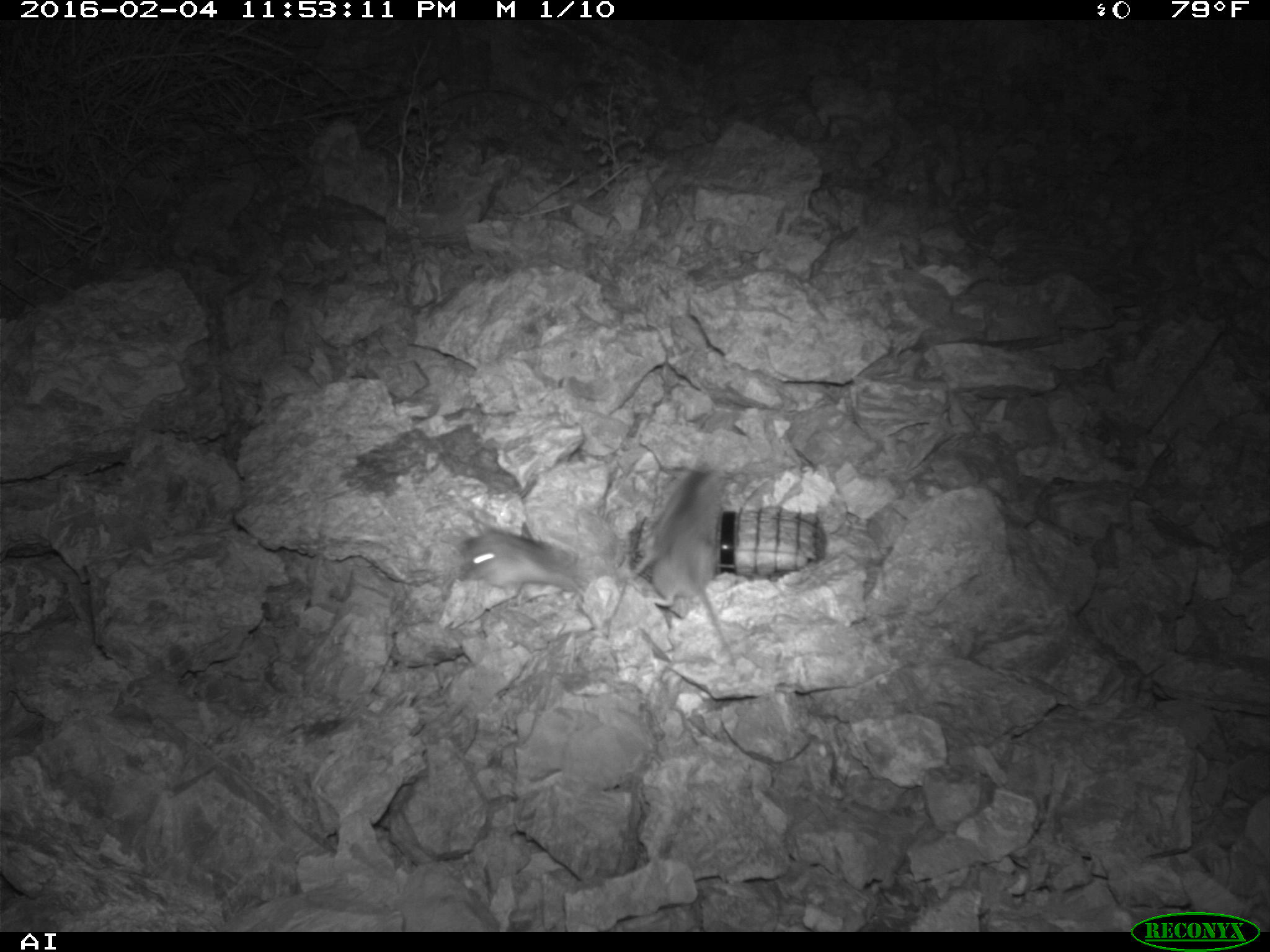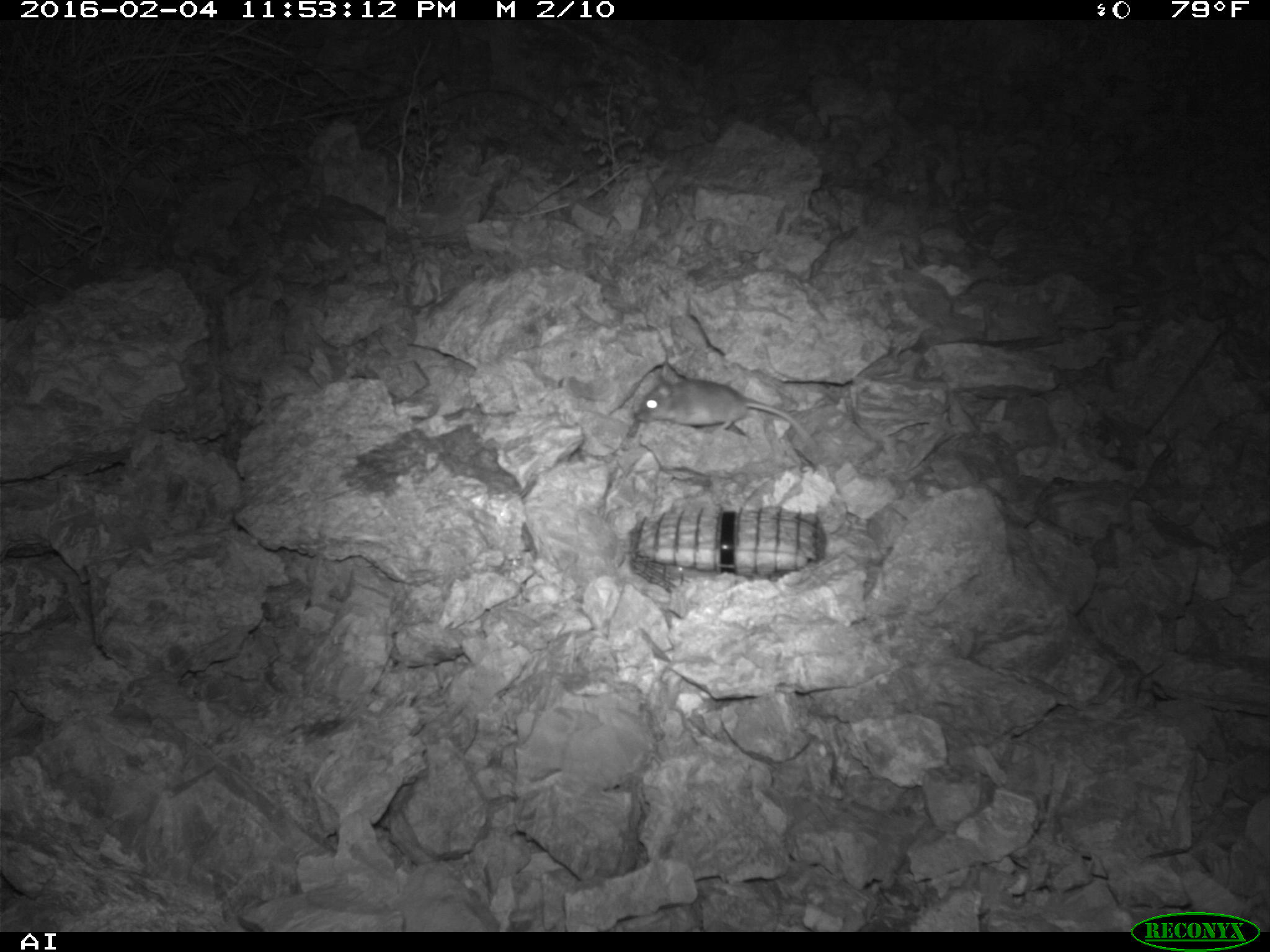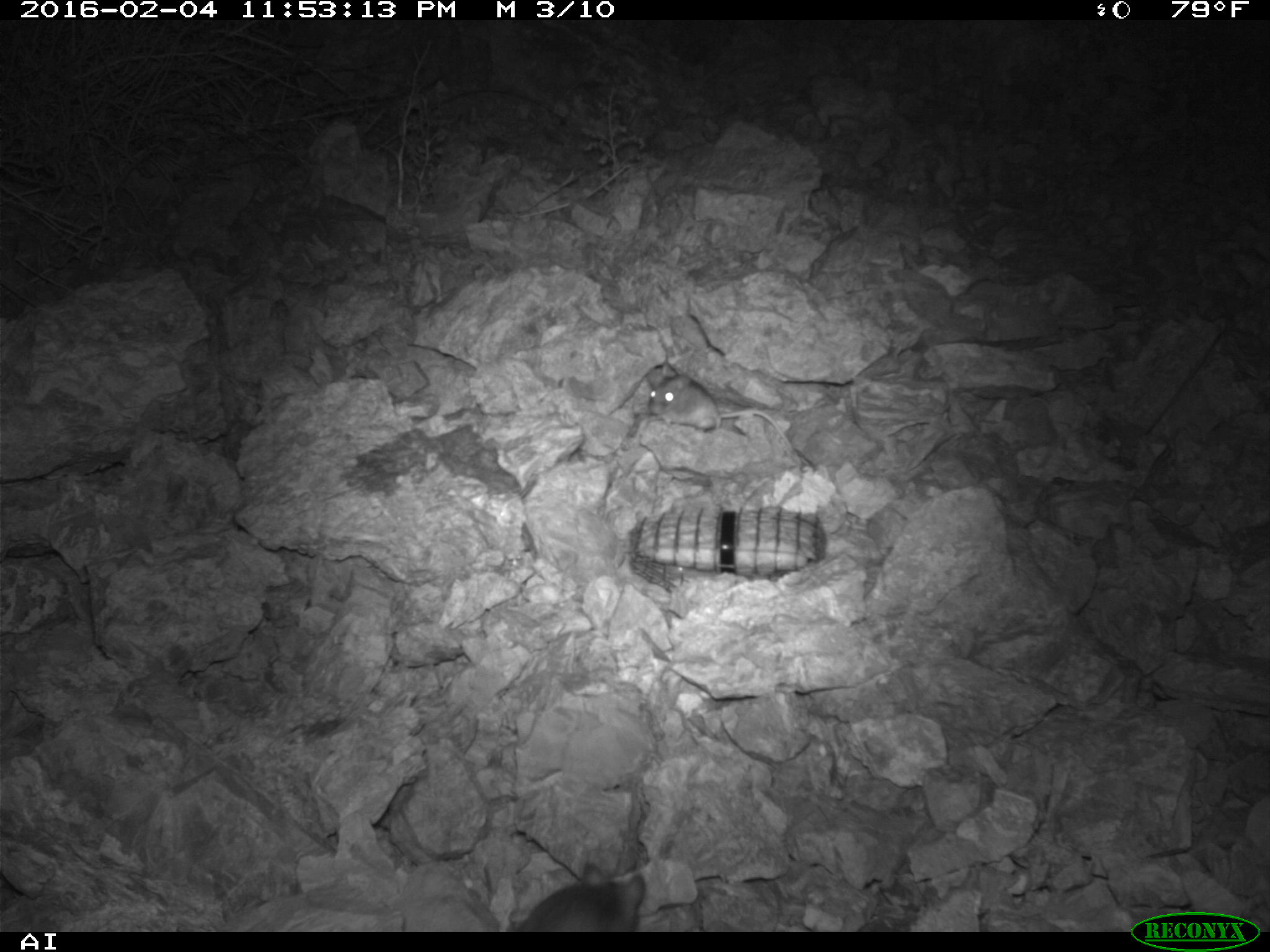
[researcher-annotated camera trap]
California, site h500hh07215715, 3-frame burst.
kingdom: Animalia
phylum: Chordata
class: Mammalia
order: Rodentia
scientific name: Rodentia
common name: rodent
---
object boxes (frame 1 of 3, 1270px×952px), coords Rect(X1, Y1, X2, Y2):
rodent: Rect(630, 465, 734, 662); Rect(460, 529, 587, 599)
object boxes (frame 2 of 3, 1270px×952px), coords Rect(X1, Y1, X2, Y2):
rodent: Rect(638, 358, 820, 454)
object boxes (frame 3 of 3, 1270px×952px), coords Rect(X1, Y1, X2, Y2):
rodent: Rect(649, 374, 797, 456); Rect(513, 861, 644, 932)